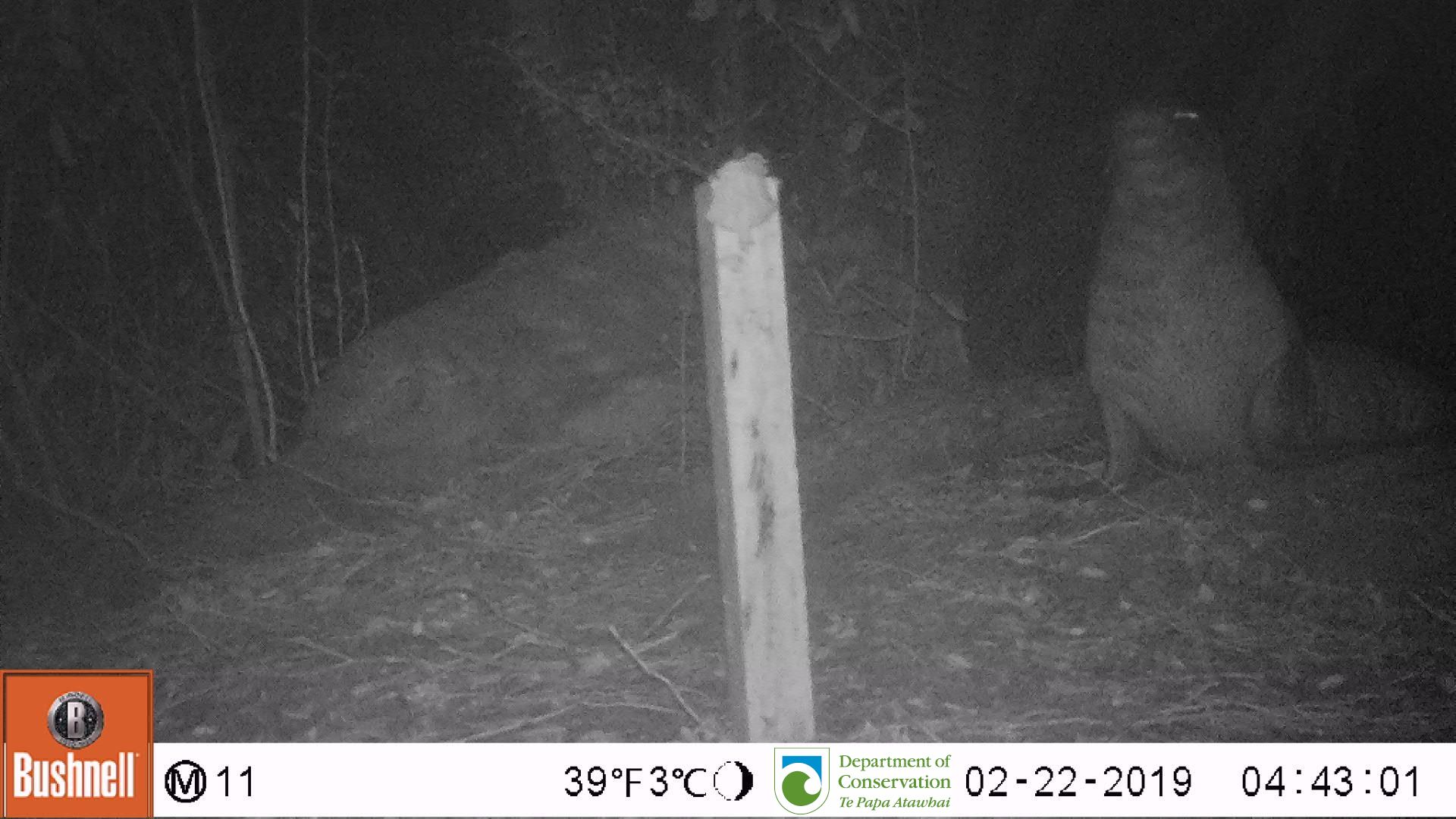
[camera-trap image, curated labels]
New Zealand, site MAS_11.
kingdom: Animalia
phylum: Chordata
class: Mammalia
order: Carnivora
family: Otariidae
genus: Phocarctos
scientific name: Phocarctos hookeri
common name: new zealand sea lion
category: sealion